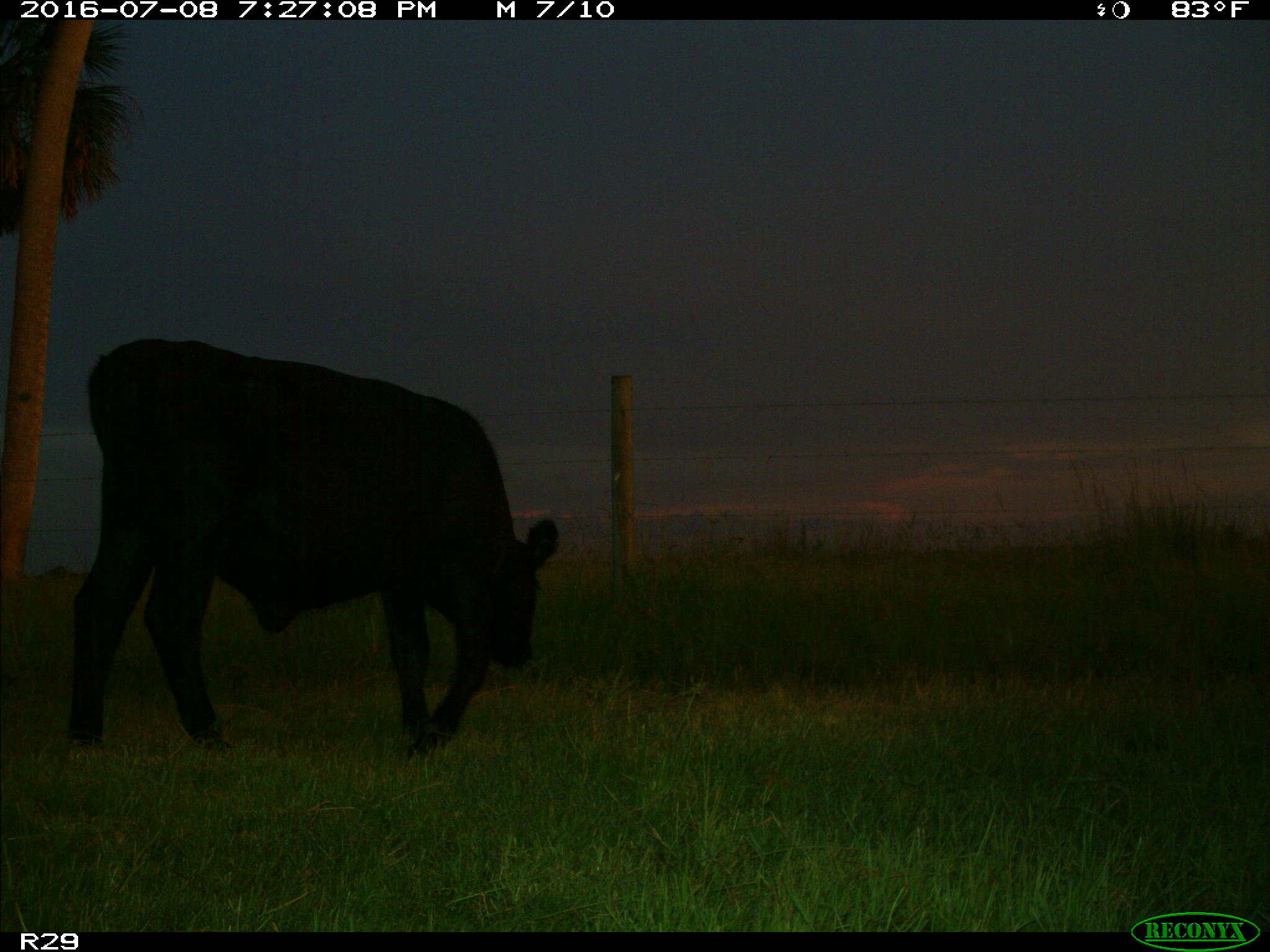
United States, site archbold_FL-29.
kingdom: Animalia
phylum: Chordata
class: Mammalia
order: Artiodactyla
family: Bovidae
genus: Bos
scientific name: Bos taurus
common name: domestic cow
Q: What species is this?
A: Bos taurus (domestic cow).